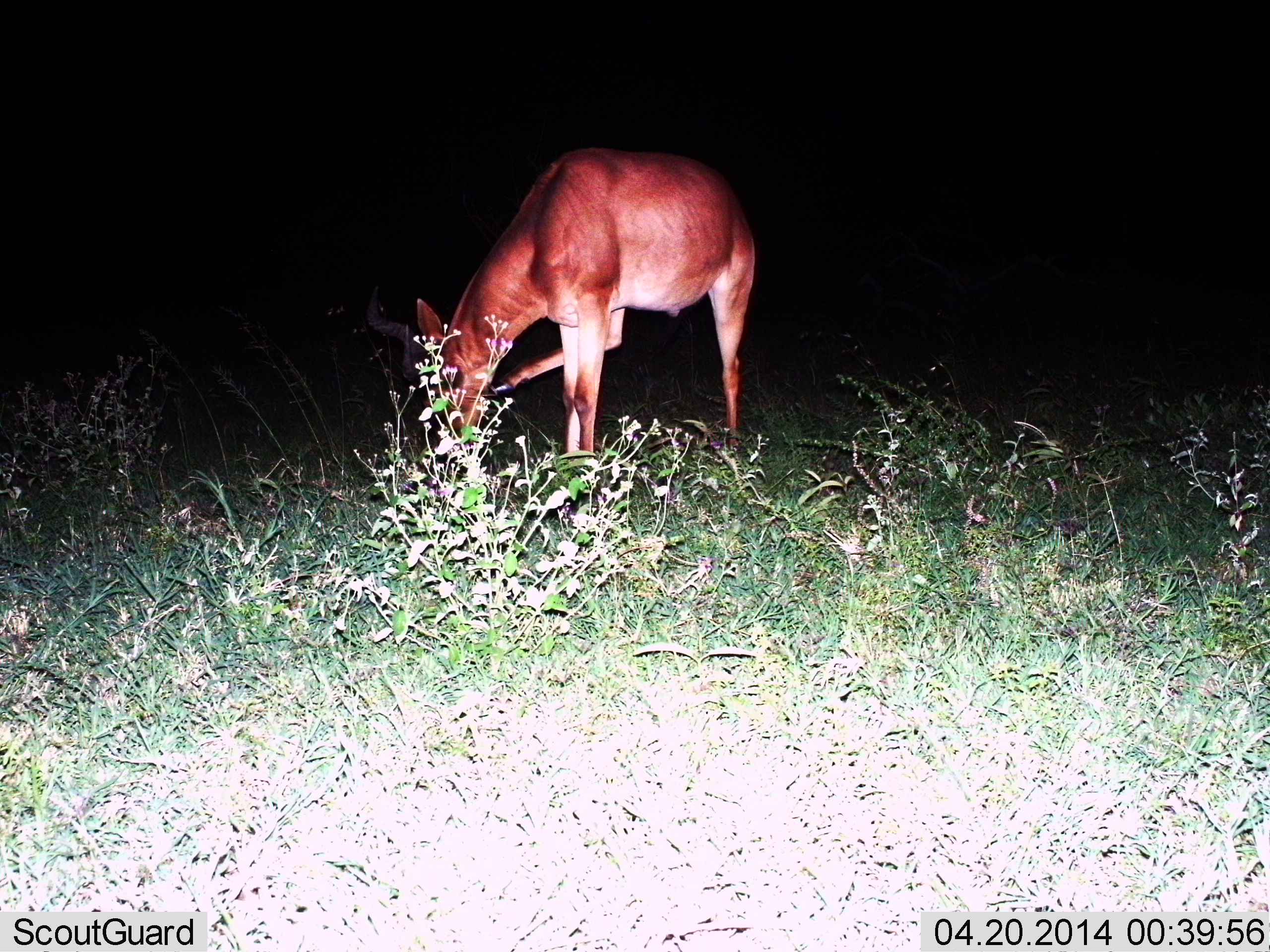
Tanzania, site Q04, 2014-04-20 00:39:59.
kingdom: Animalia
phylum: Chordata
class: Mammalia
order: Artiodactyla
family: Bovidae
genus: Alcelaphus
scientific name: Alcelaphus buselaphus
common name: hartebeest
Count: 1.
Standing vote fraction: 70%.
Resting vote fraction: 0%.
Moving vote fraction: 10%.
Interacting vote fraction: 0%.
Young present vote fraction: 0%.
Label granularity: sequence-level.